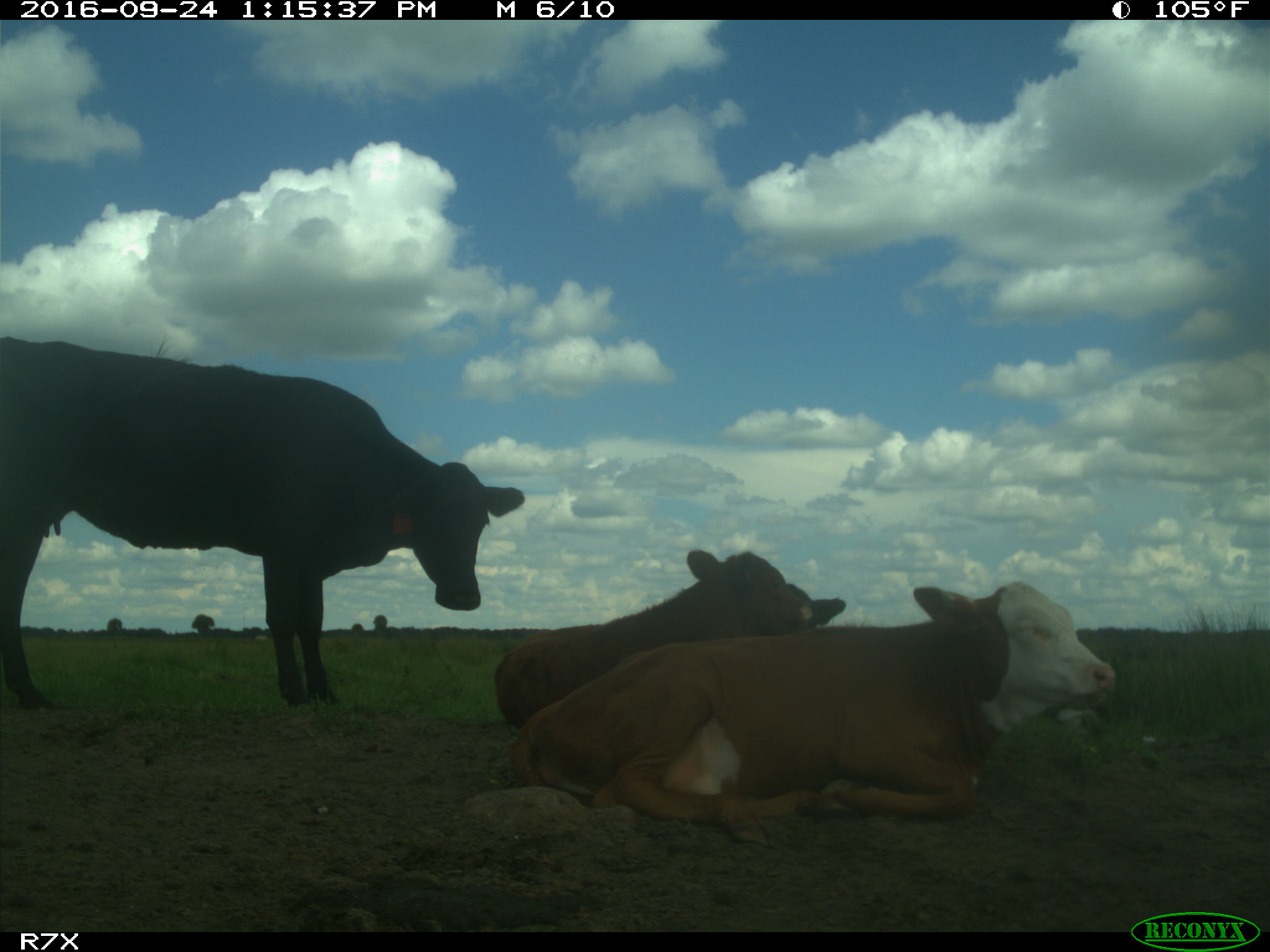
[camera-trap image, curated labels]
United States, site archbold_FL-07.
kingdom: Animalia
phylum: Chordata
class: Mammalia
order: Artiodactyla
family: Bovidae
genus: Bos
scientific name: Bos taurus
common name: domestic cow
Bos taurus (domestic cow).